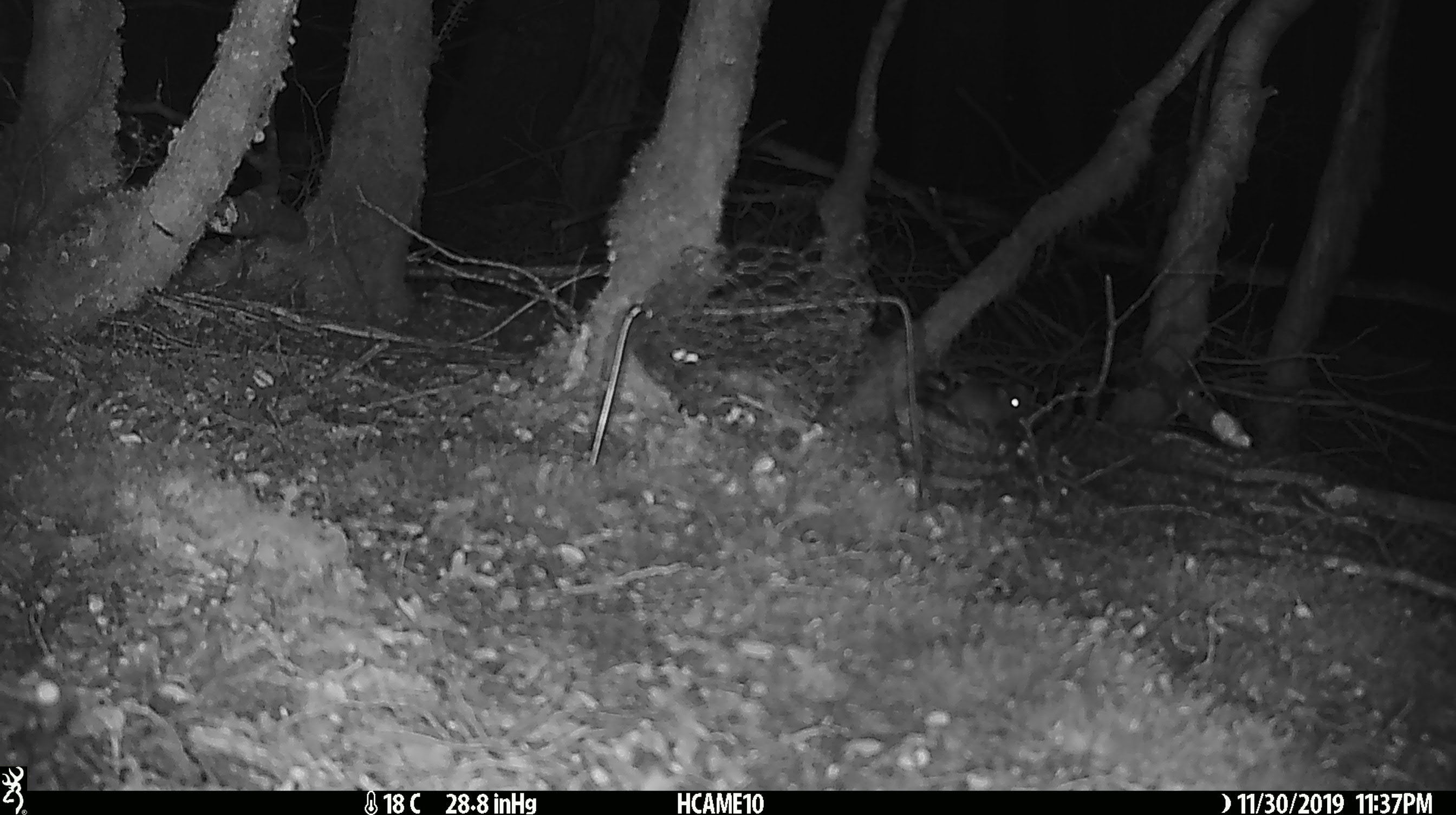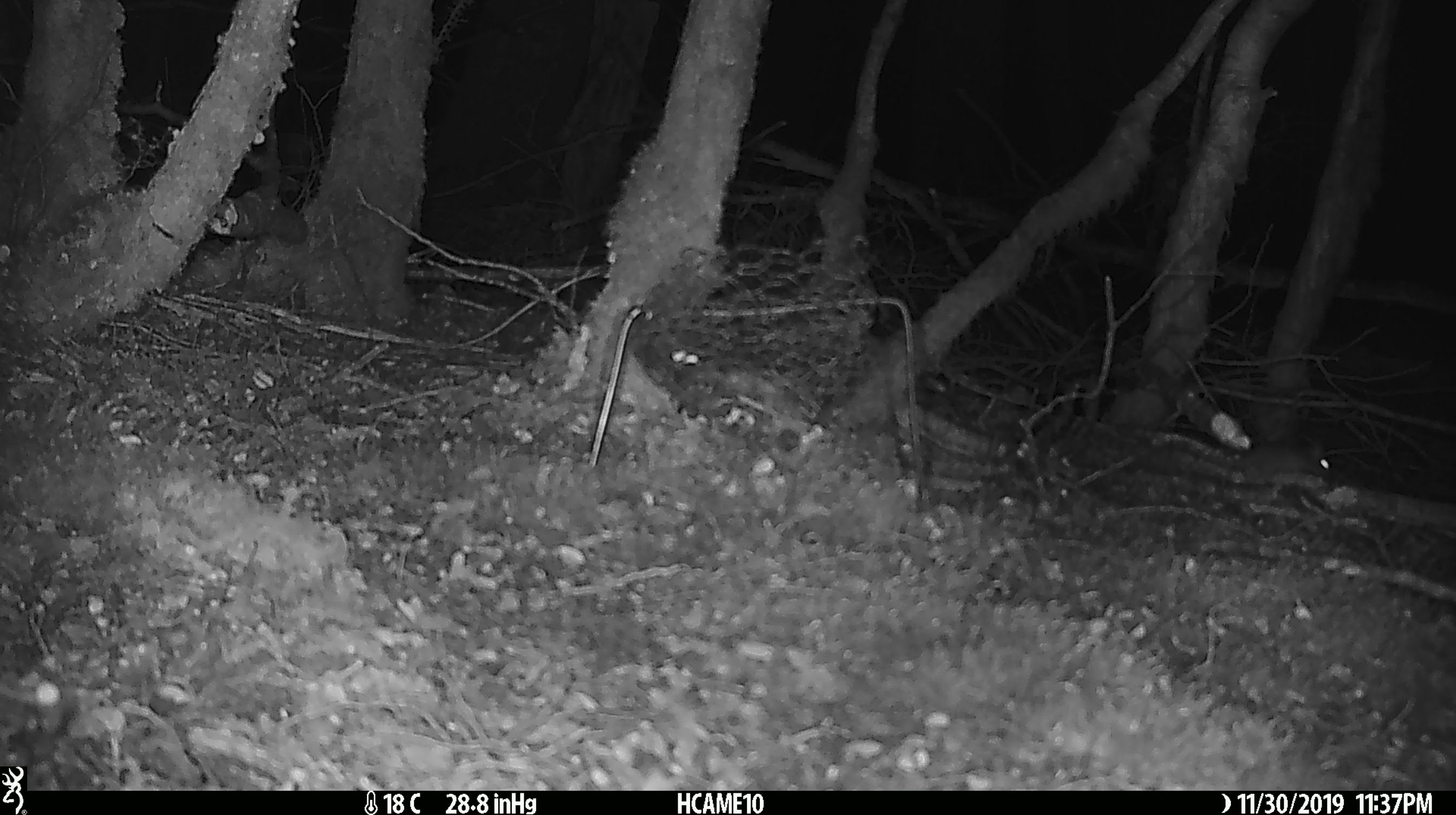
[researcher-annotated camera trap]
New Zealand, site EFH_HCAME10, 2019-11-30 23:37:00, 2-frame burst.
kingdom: Animalia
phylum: Chordata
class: Mammalia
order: Rodentia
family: Muridae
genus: Mus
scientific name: Mus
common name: mouse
Mouse (Mus).